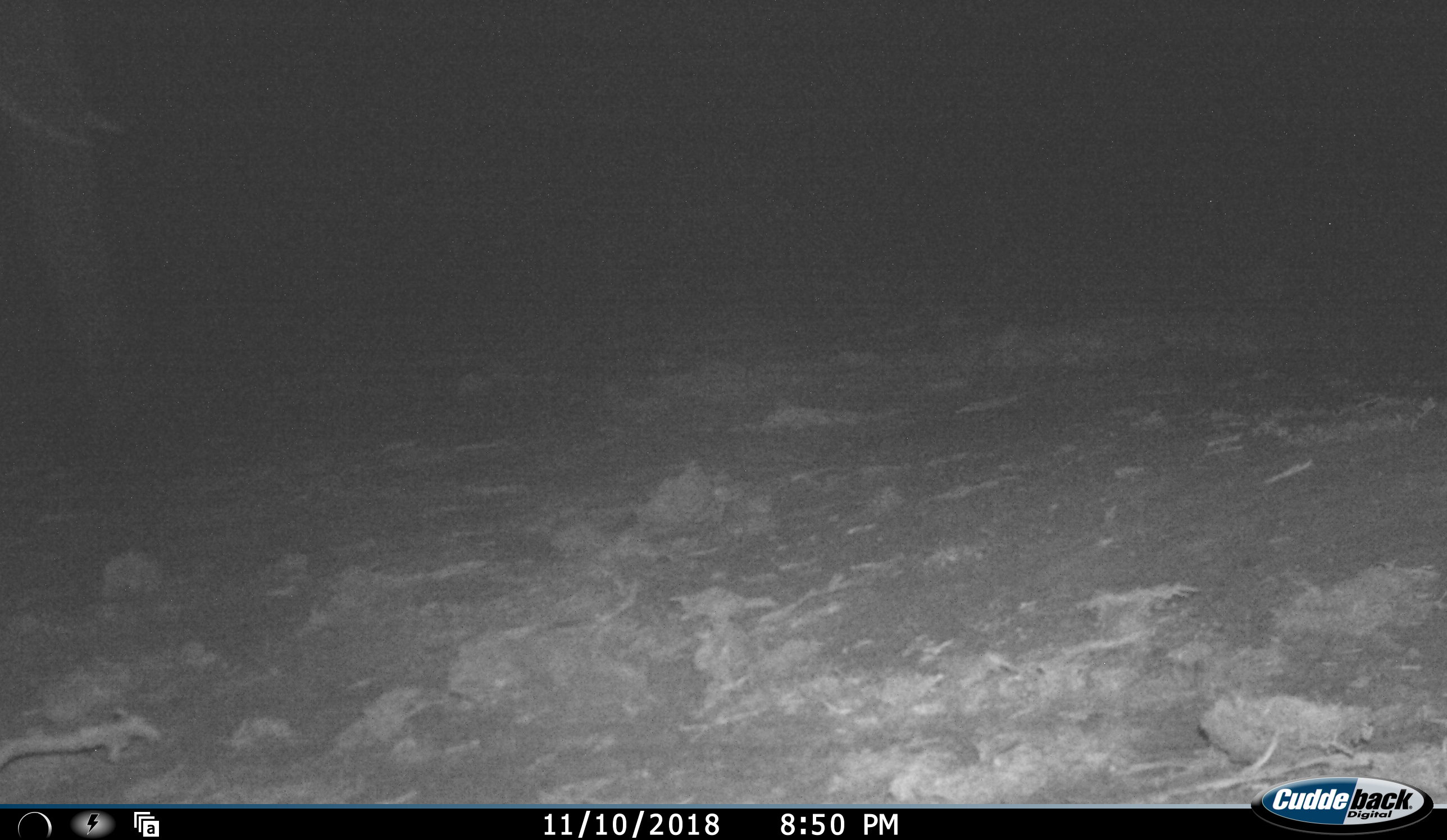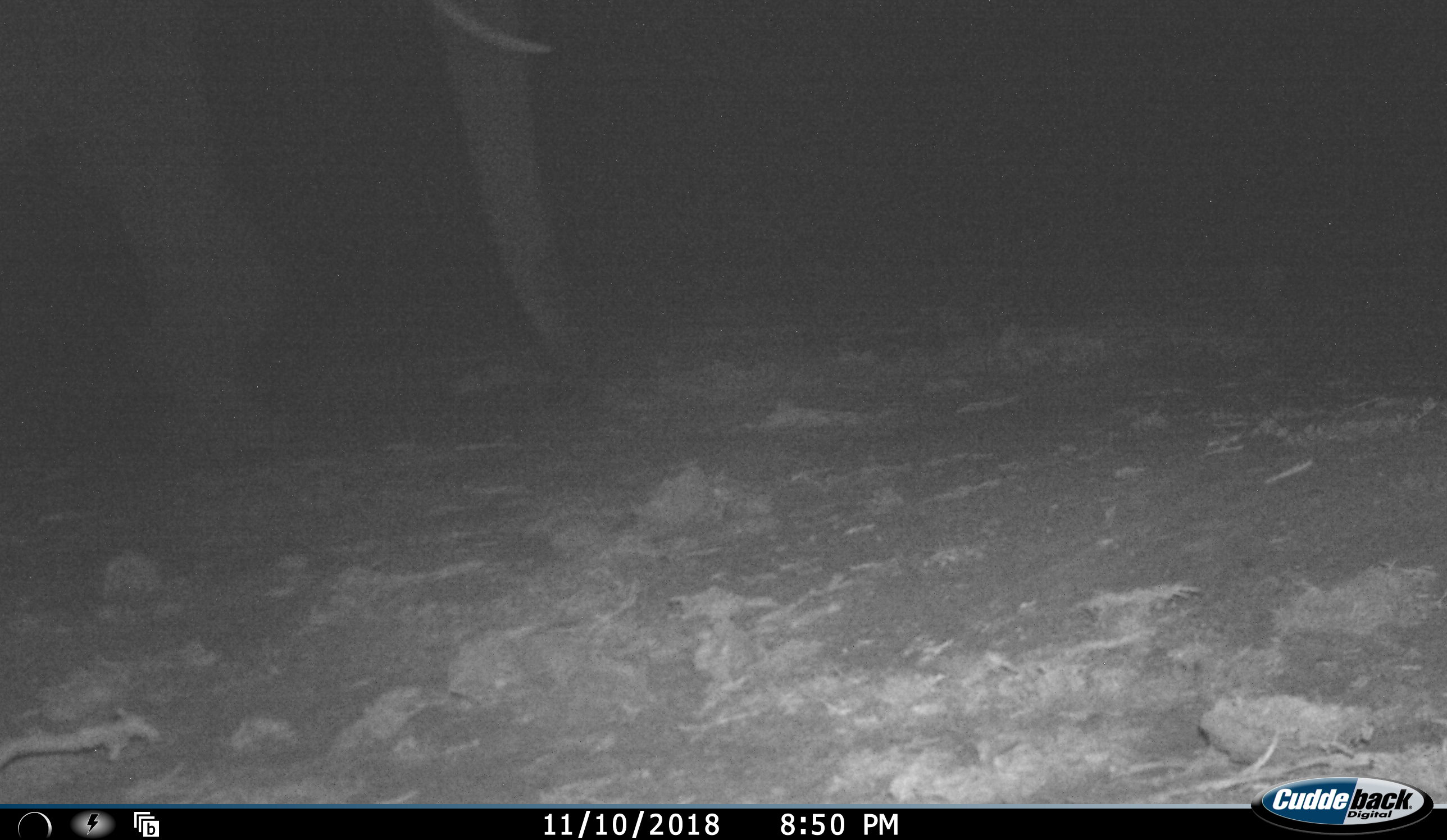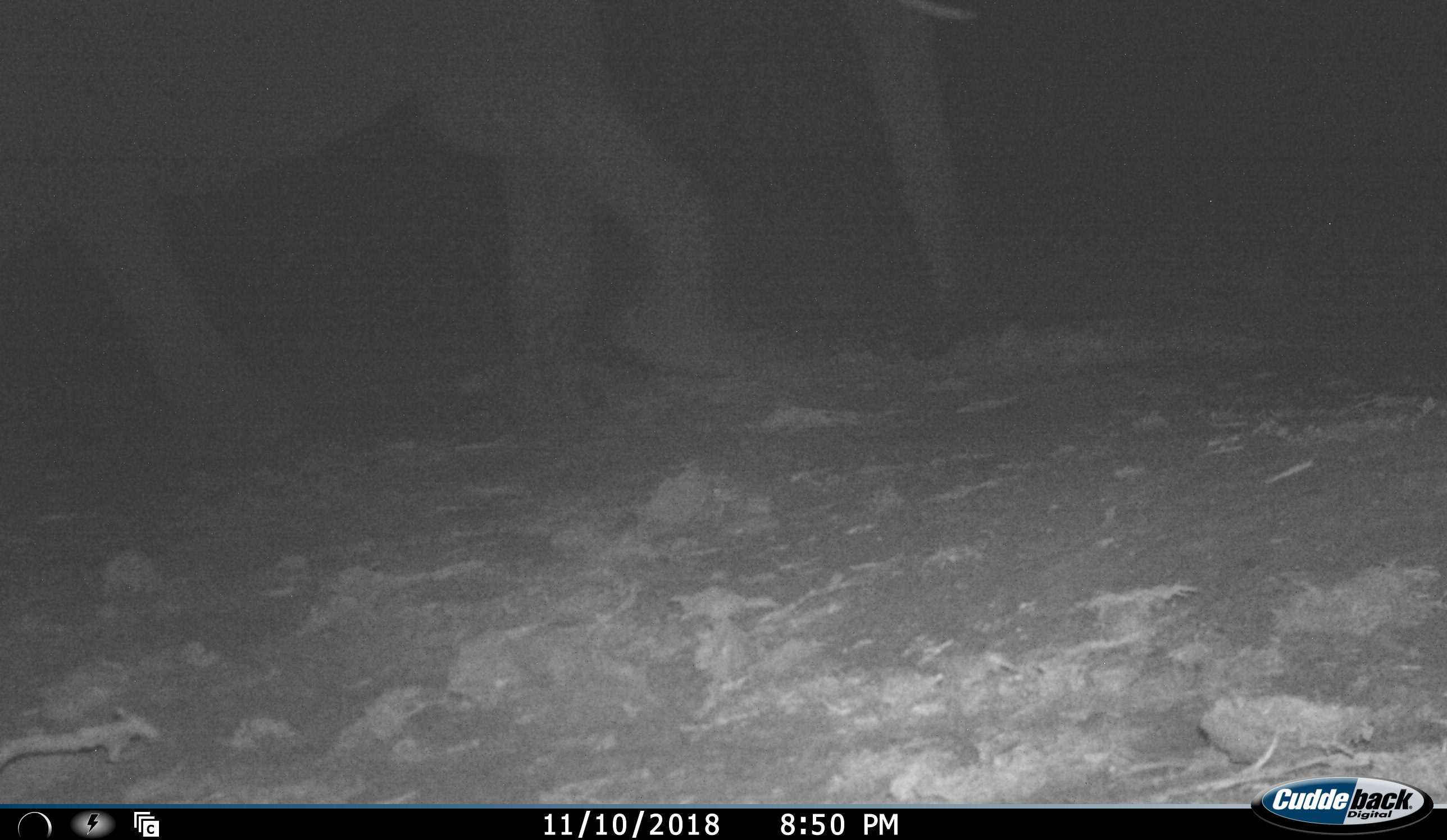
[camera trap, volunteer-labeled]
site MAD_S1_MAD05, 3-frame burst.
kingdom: Animalia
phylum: Chordata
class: Mammalia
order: Proboscidea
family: Elephantidae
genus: Loxodonta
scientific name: Loxodonta africana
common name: african bush elephant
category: elephant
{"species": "elephant (african bush elephant) (Loxodonta africana)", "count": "1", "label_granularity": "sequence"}